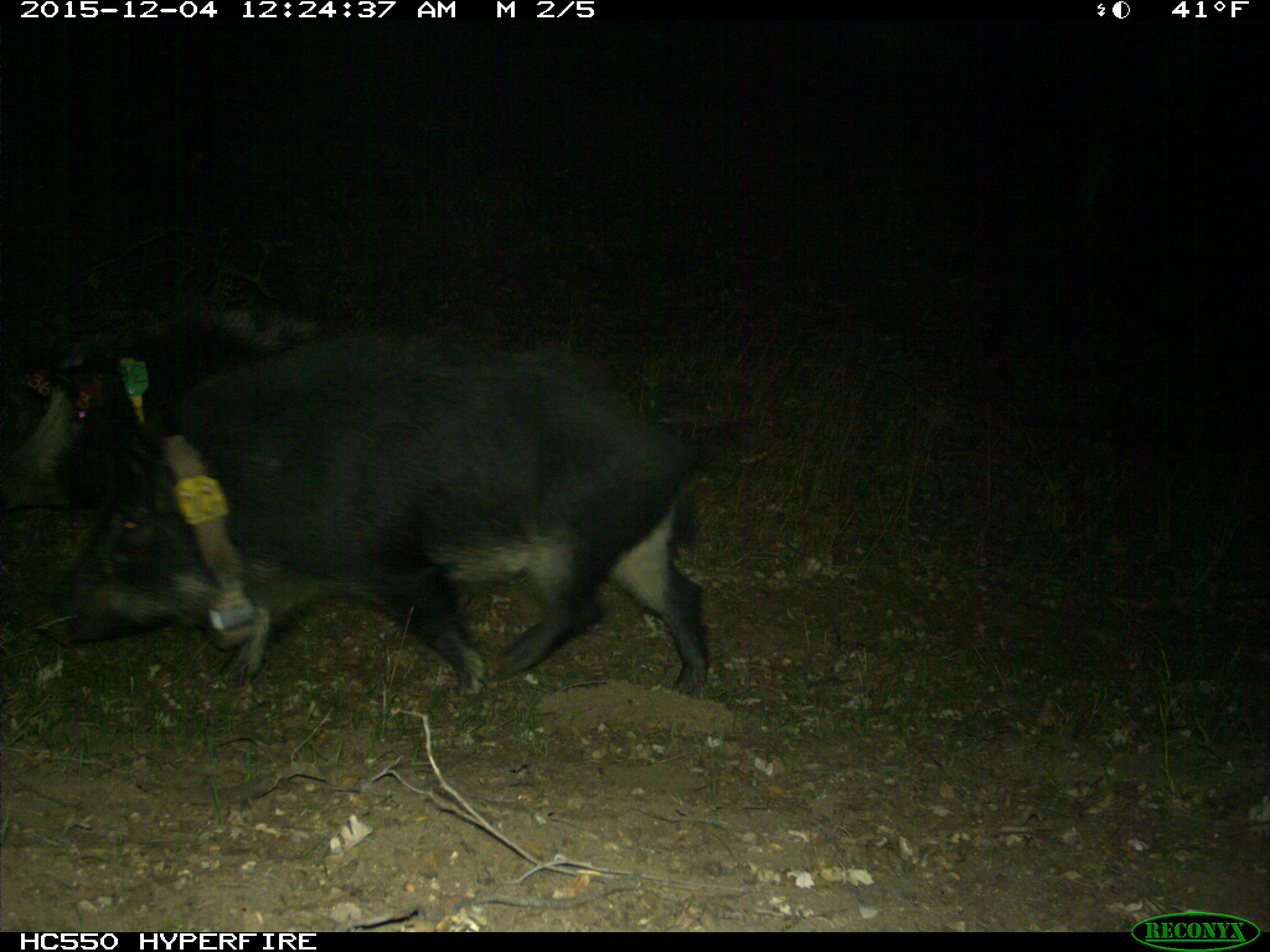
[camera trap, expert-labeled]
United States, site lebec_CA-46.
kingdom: Animalia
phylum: Chordata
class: Mammalia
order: Artiodactyla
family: Suidae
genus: Sus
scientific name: Sus scrofa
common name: wild boar